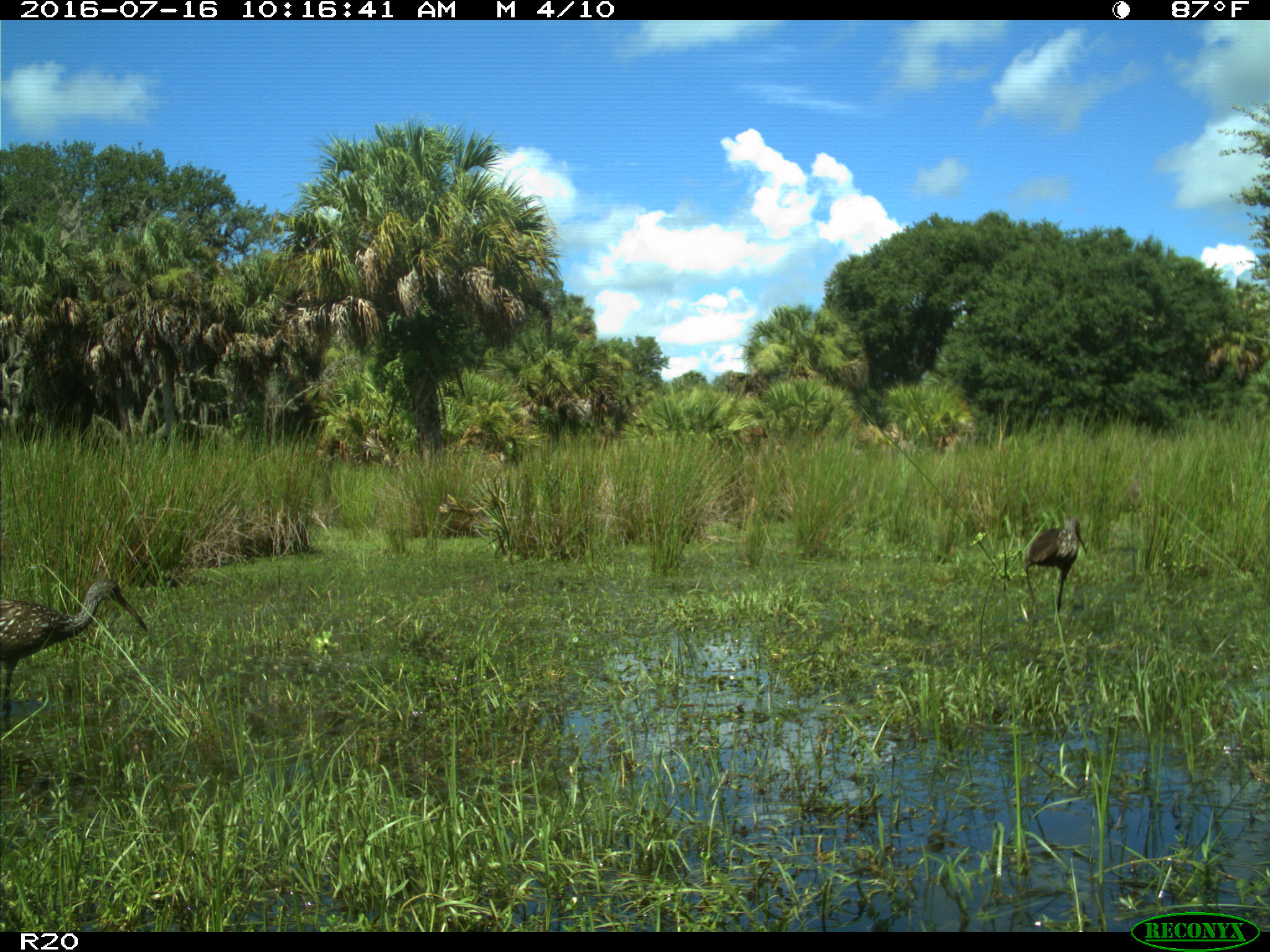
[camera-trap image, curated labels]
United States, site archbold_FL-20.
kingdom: Animalia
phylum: Chordata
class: Aves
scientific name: Aves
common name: birds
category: unidentified bird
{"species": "unidentified bird (birds) (Aves)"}